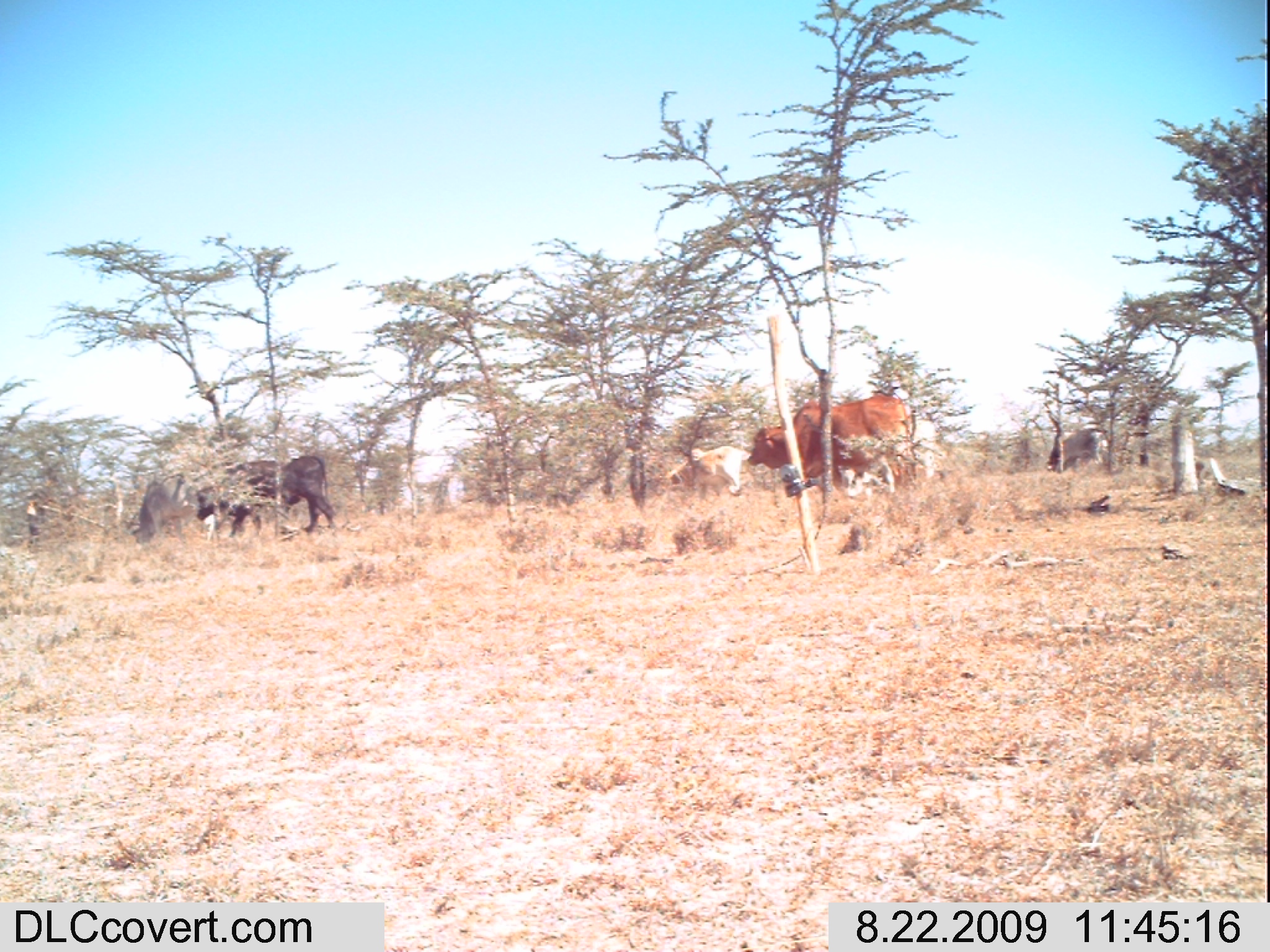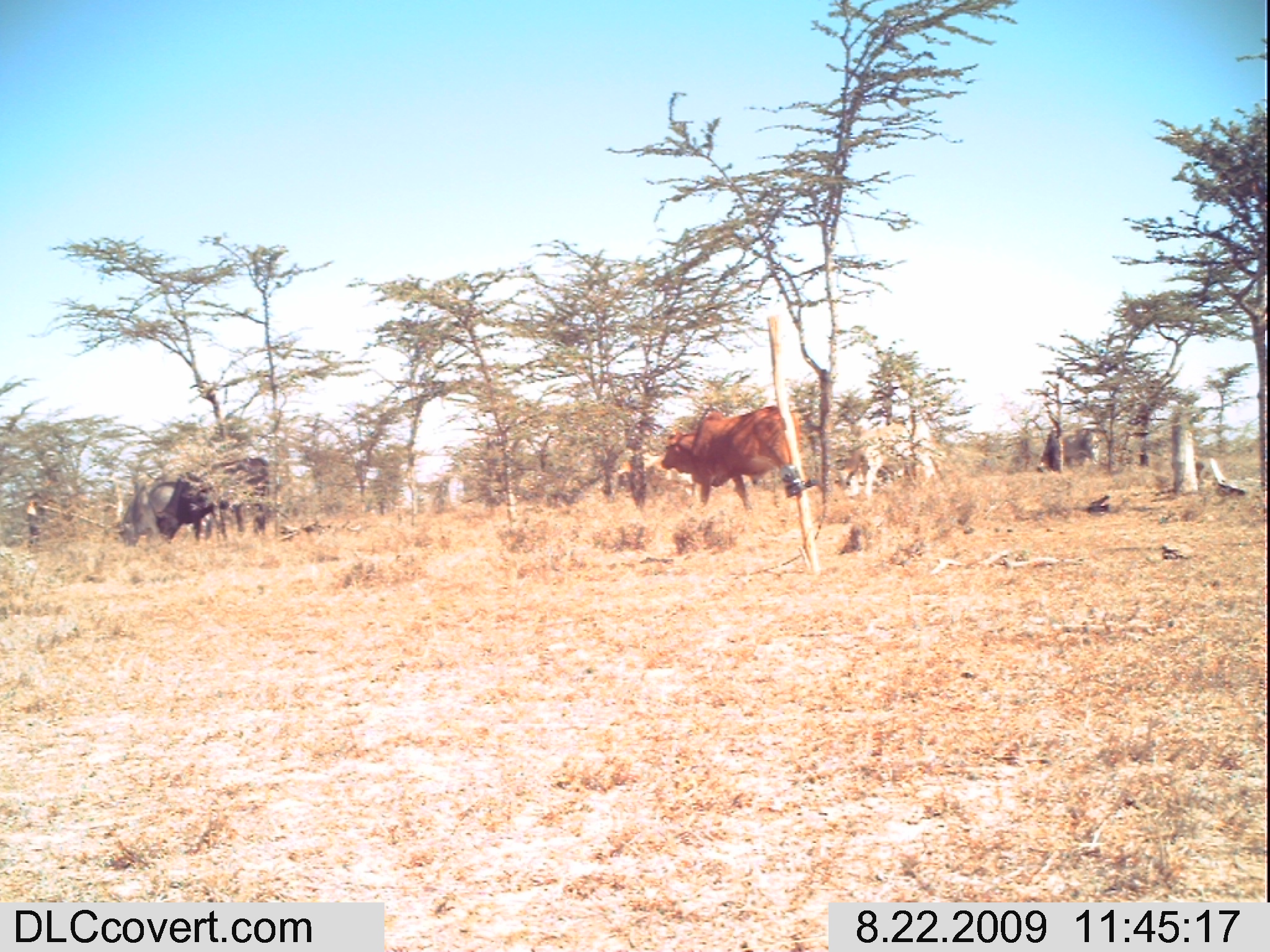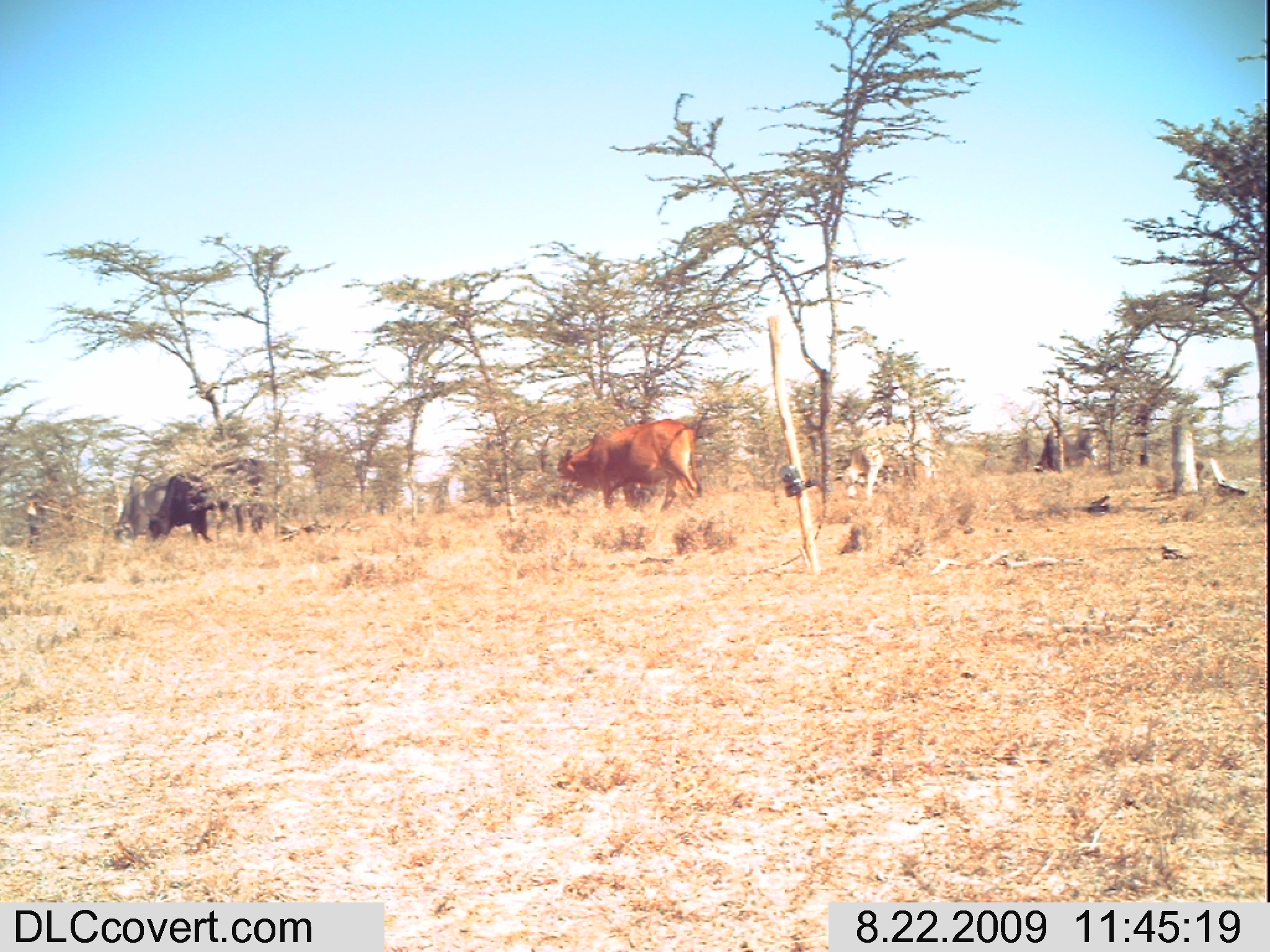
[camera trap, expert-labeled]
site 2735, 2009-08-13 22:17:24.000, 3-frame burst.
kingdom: Animalia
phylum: Chordata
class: Mammalia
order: Perissodactyla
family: Equidae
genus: Equus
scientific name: Equus quagga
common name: plains zebra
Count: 1.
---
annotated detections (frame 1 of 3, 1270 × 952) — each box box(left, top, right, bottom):
equus quagga: box(746, 393, 916, 495); box(195, 456, 335, 534); box(813, 421, 941, 480); box(131, 472, 215, 541); box(665, 447, 750, 496); box(1046, 428, 1108, 470)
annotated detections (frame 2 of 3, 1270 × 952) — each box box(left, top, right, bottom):
equus quagga: box(659, 404, 805, 522); box(154, 458, 270, 547); box(833, 419, 935, 501); box(113, 469, 210, 551); box(1036, 427, 1099, 474)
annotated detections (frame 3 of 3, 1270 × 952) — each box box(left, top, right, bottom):
equus quagga: box(546, 416, 698, 516); box(116, 464, 249, 551); box(148, 454, 265, 541); box(1032, 422, 1106, 471); box(842, 442, 884, 500)